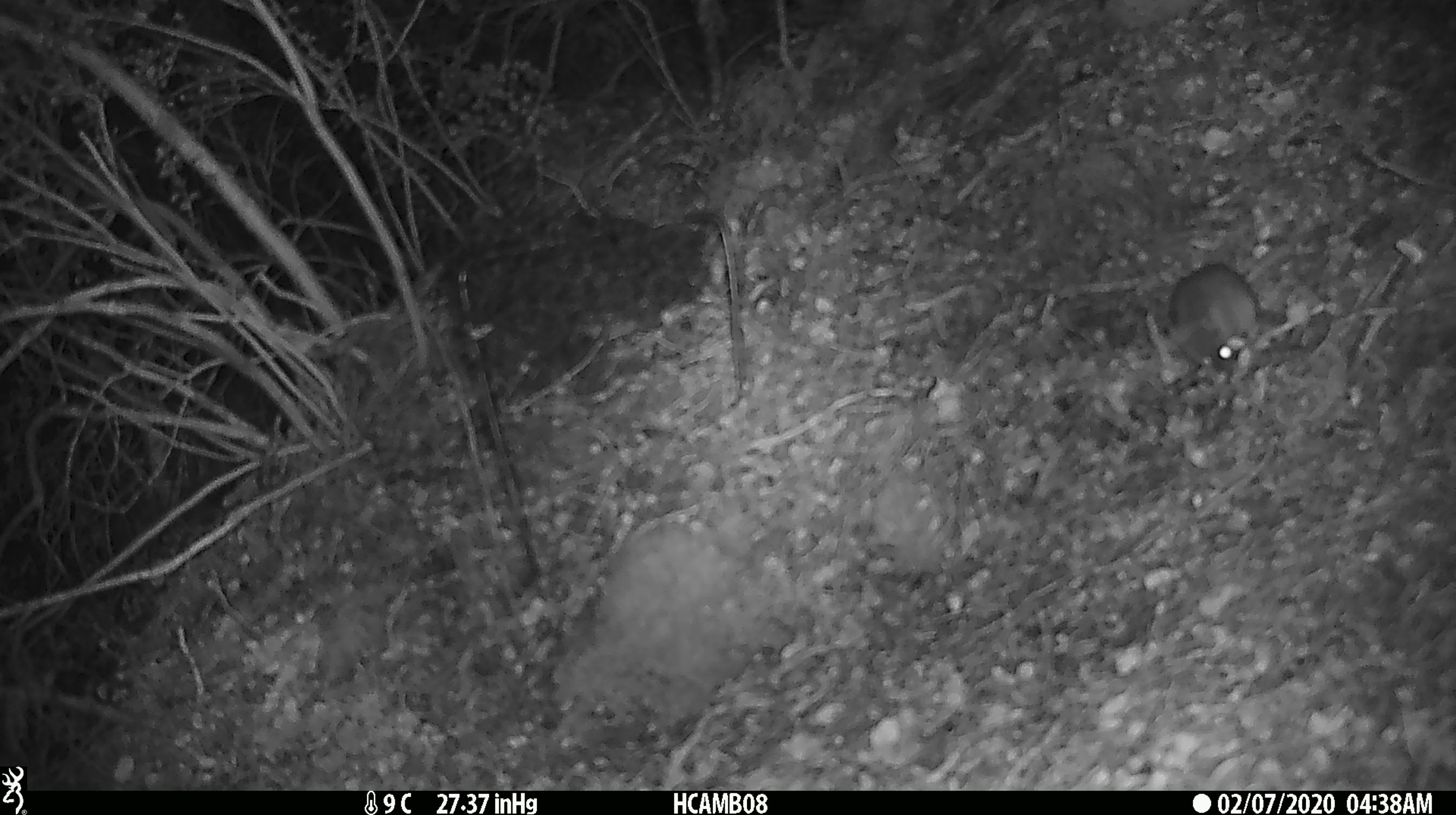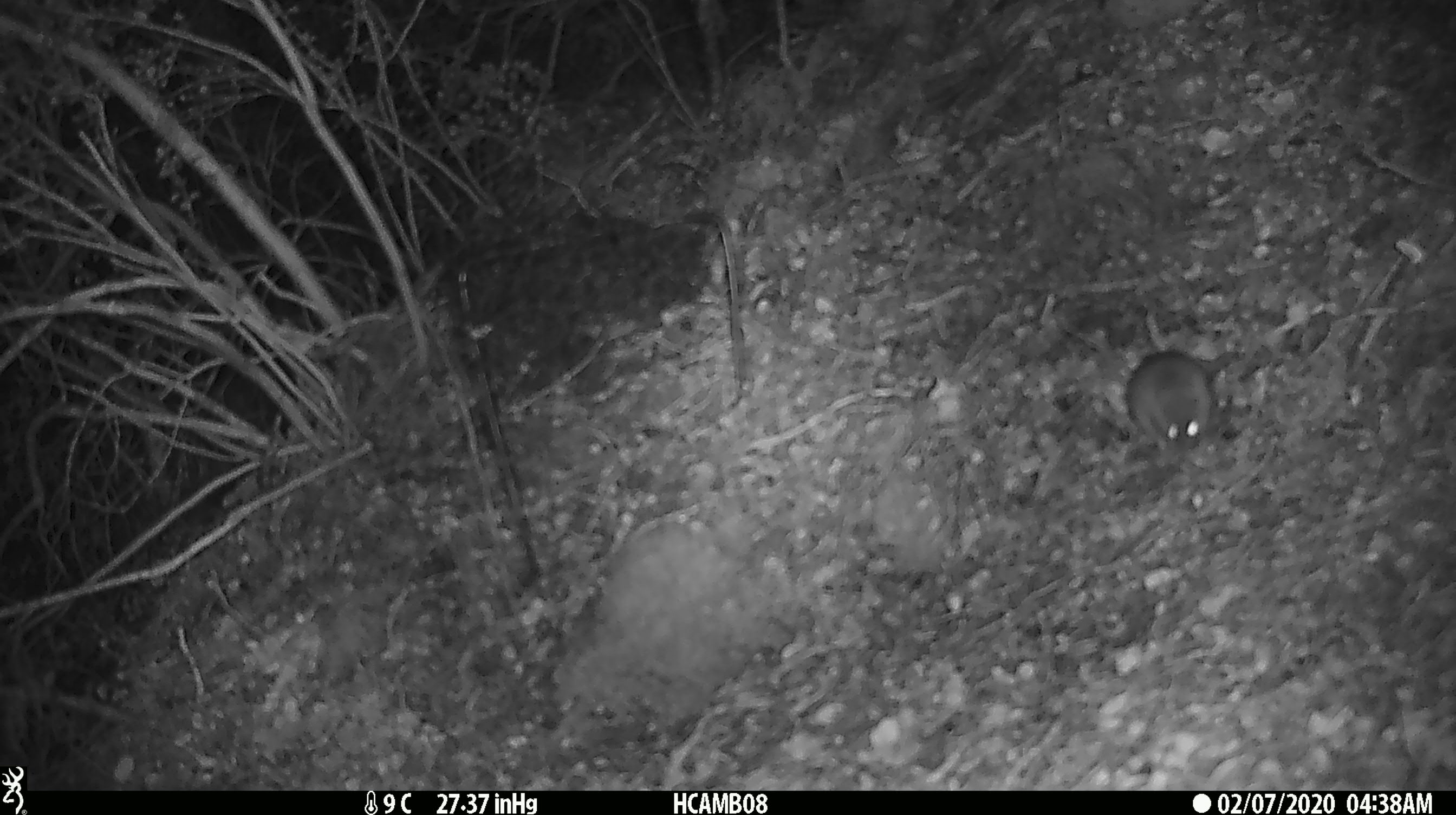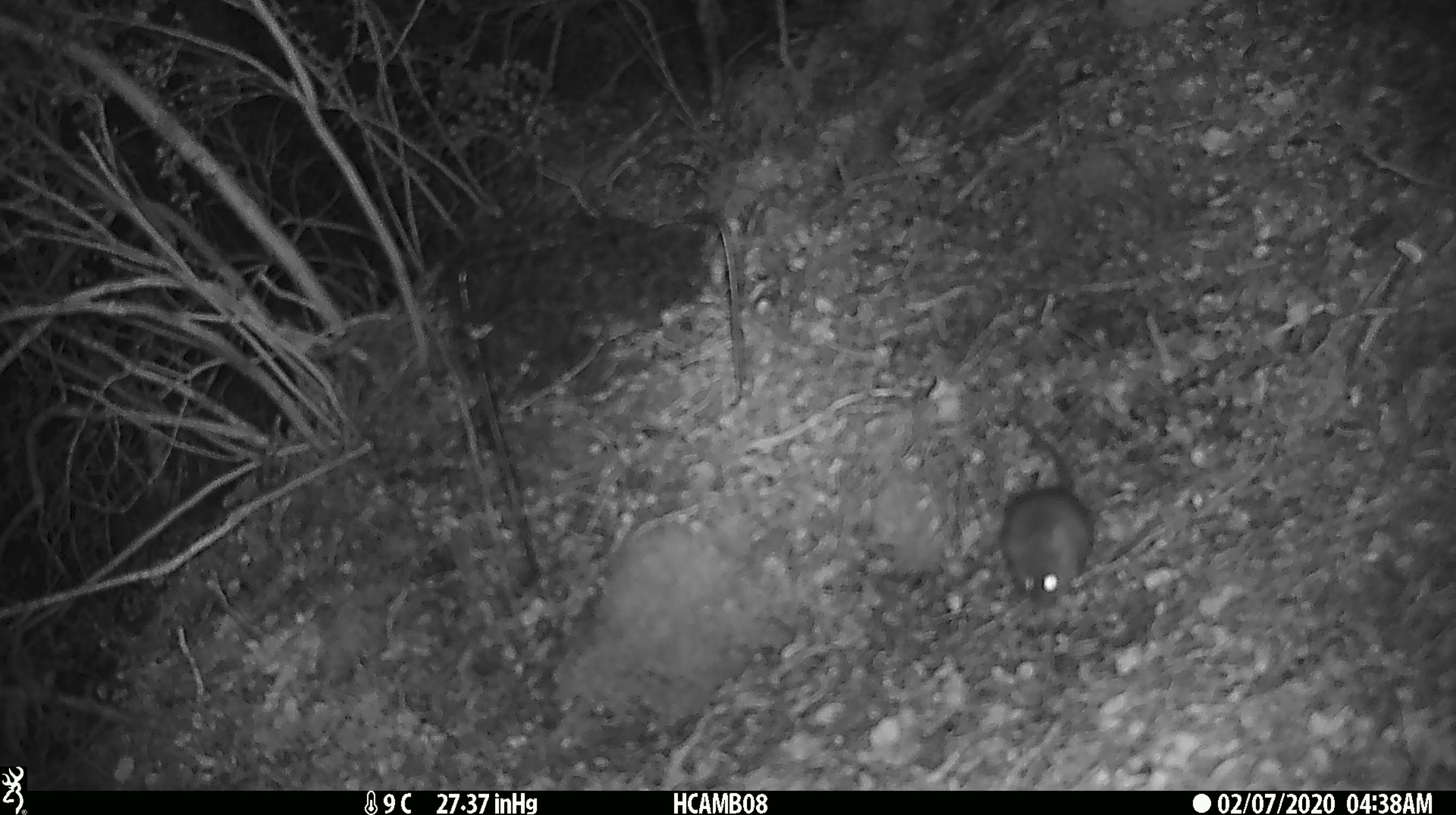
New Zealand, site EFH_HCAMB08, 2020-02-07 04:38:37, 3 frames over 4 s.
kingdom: Animalia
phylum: Chordata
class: Mammalia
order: Rodentia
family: Muridae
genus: Mus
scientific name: Mus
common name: mouse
Mouse (Mus).